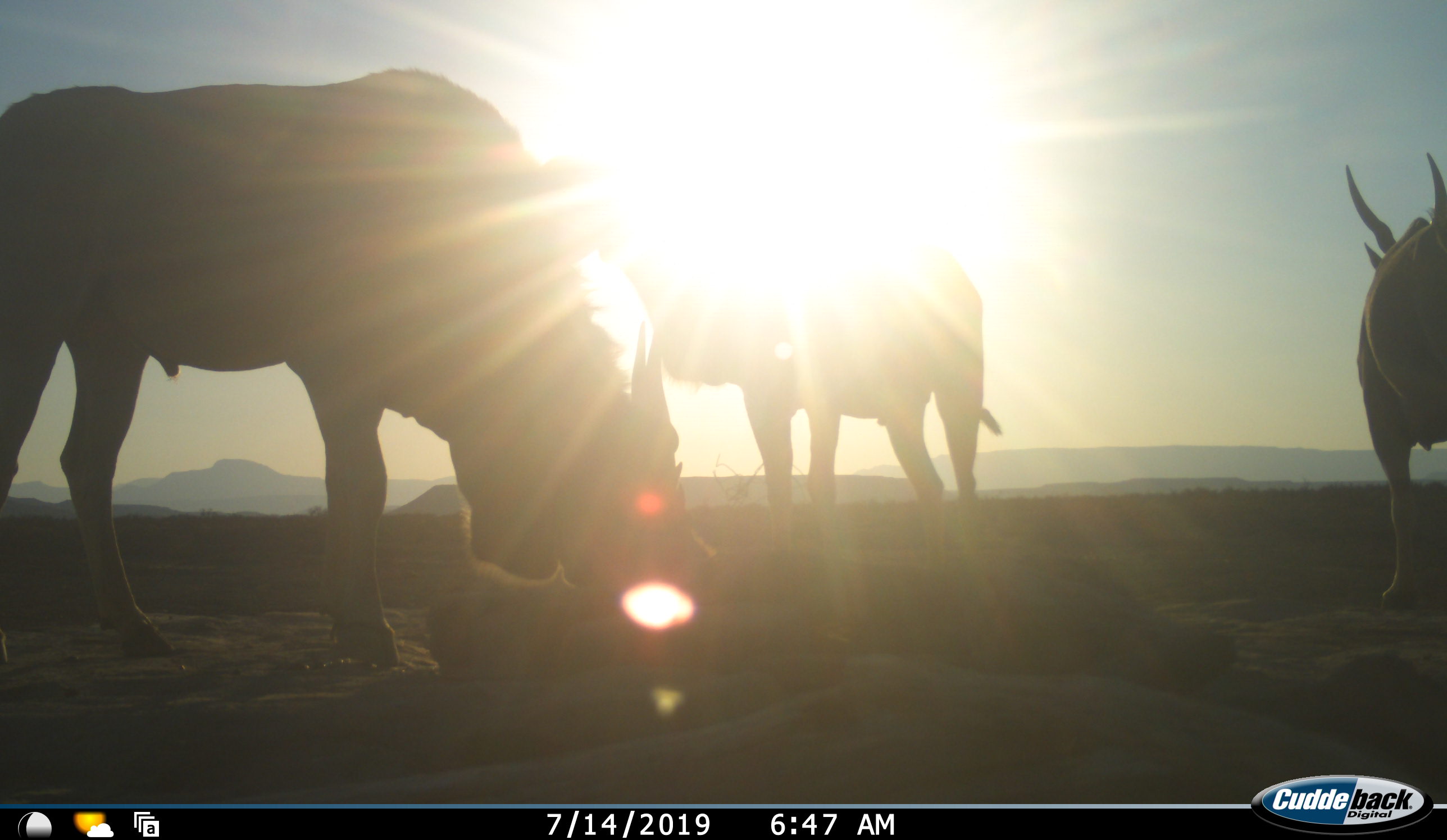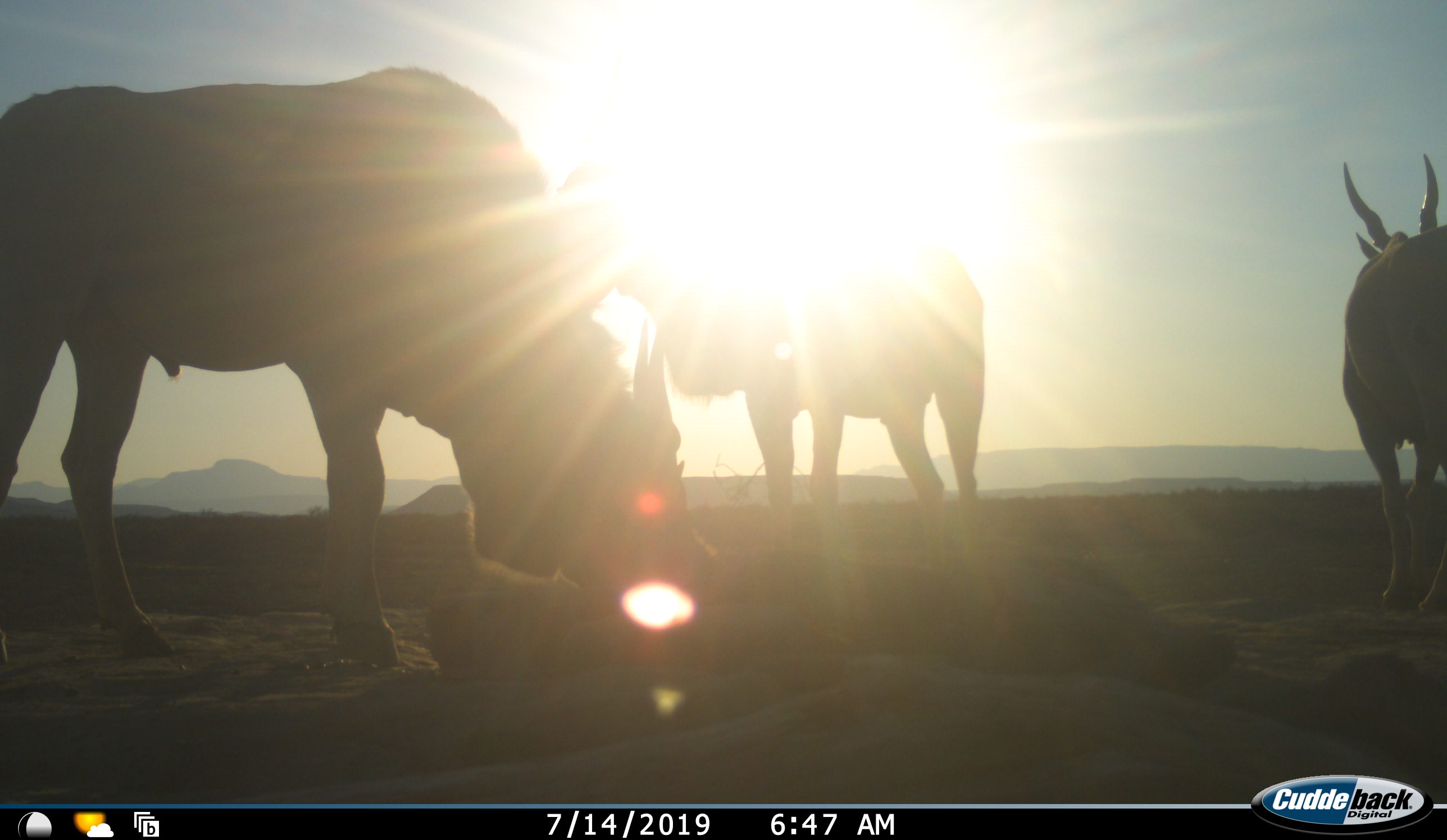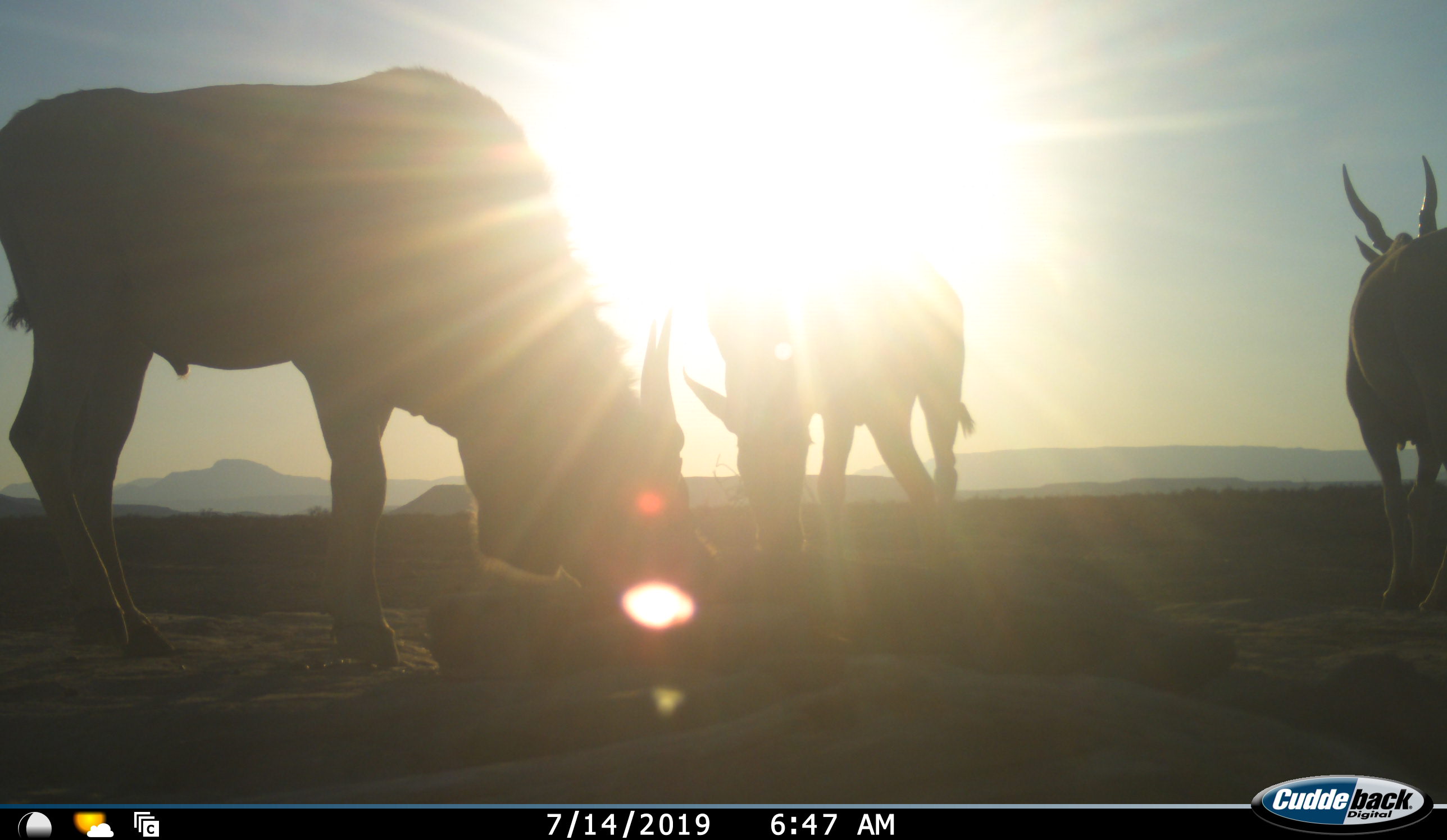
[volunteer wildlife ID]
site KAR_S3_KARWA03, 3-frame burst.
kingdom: Animalia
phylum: Chordata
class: Mammalia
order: Artiodactyla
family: Bovidae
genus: Tragelaphus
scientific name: Tragelaphus oryx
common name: eland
Eland (Tragelaphus oryx), count 3. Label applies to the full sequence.